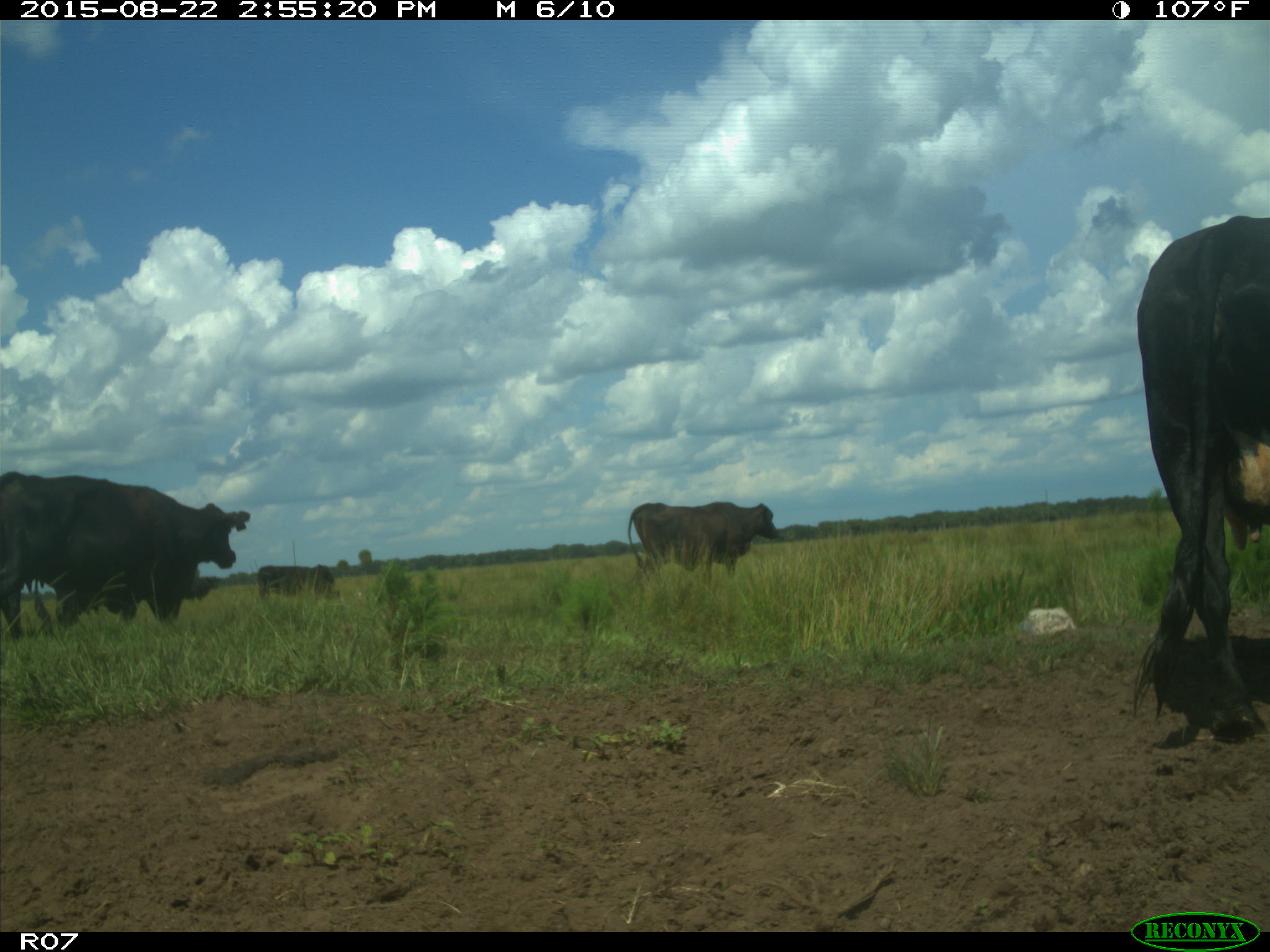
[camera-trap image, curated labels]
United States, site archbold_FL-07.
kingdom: Animalia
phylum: Chordata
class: Mammalia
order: Artiodactyla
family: Bovidae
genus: Bos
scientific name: Bos taurus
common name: domestic cow